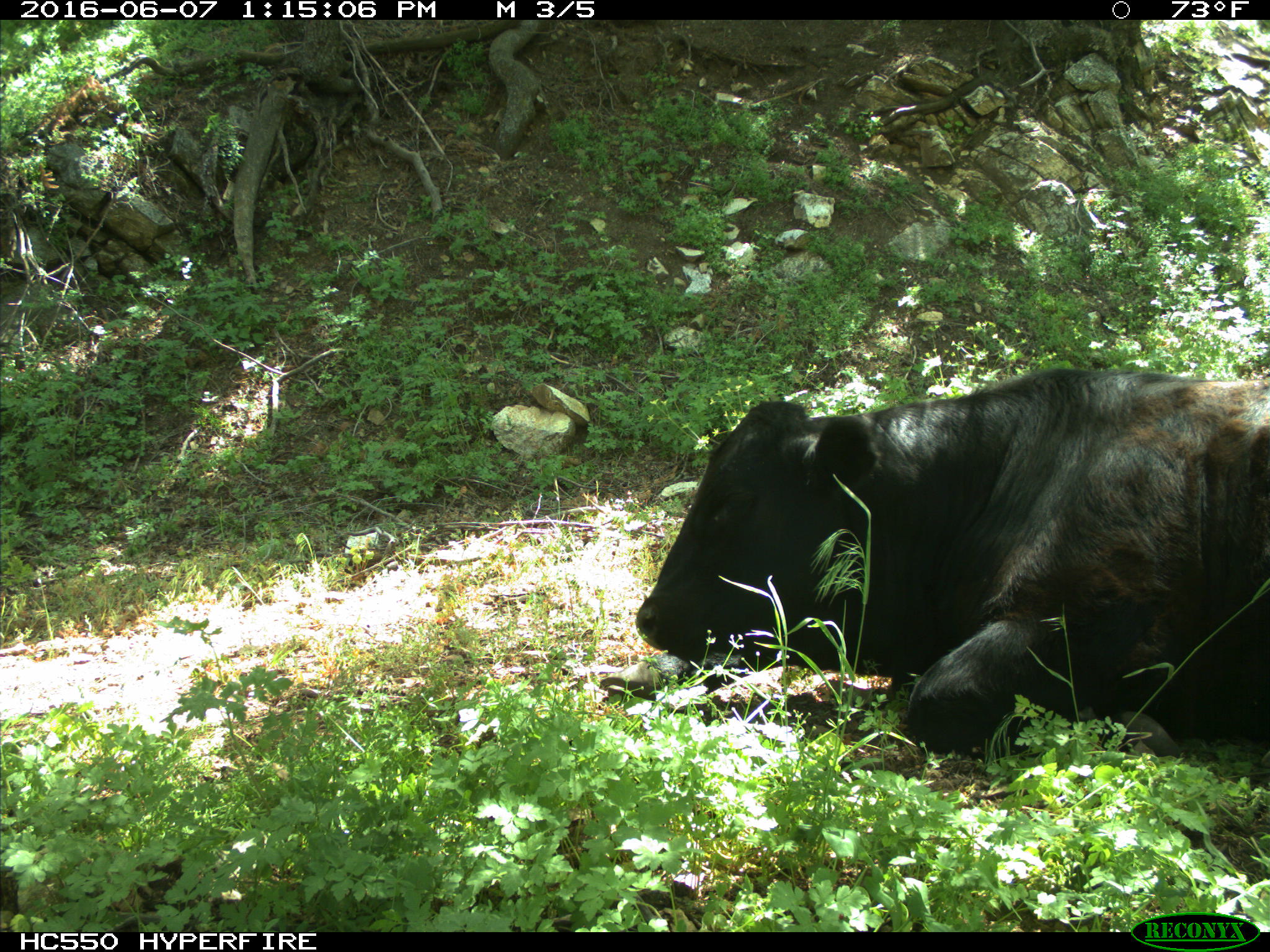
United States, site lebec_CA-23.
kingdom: Animalia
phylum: Chordata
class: Mammalia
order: Artiodactyla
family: Bovidae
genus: Bos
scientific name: Bos taurus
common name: domestic cow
Bos taurus (domestic cow).